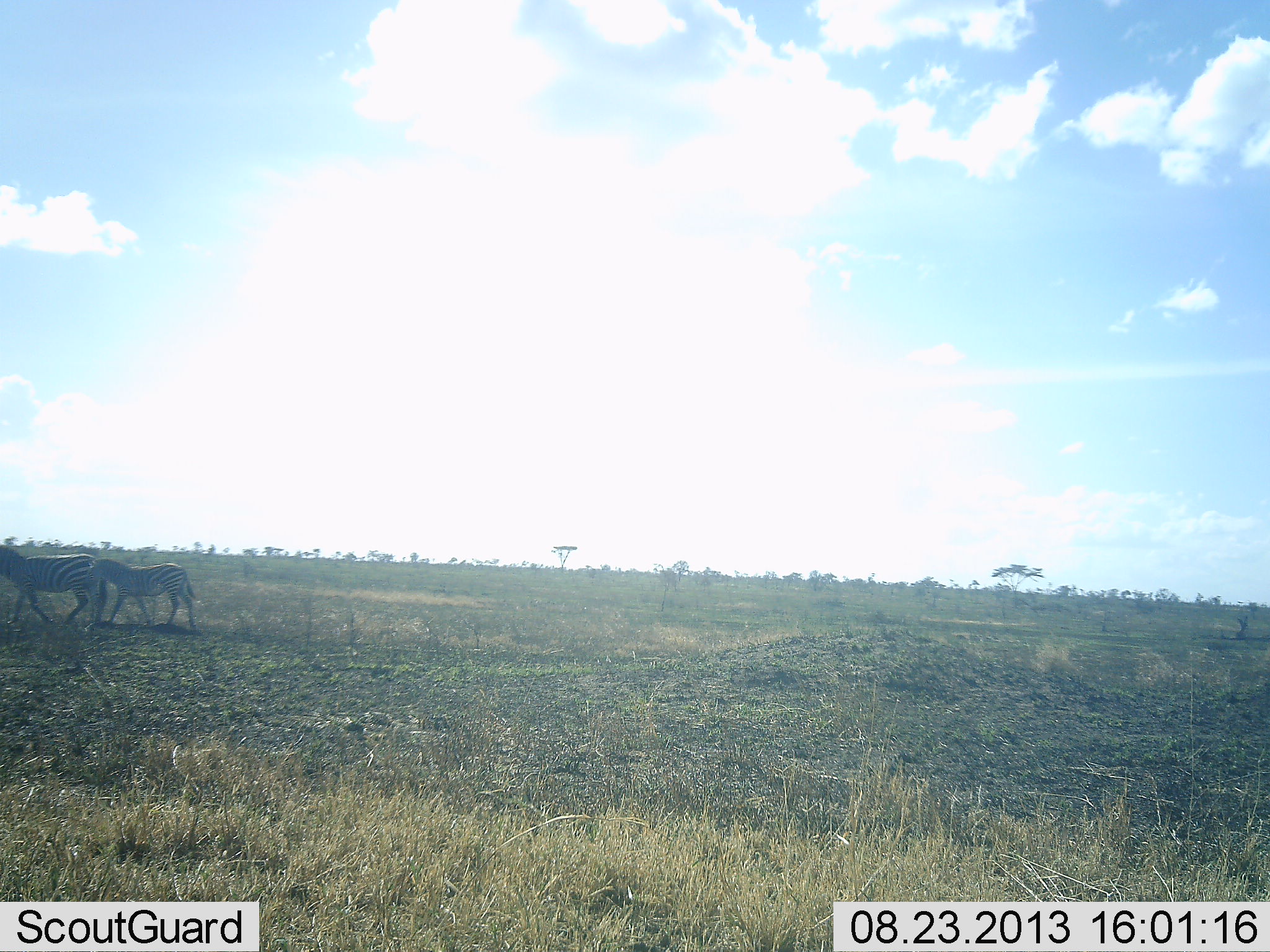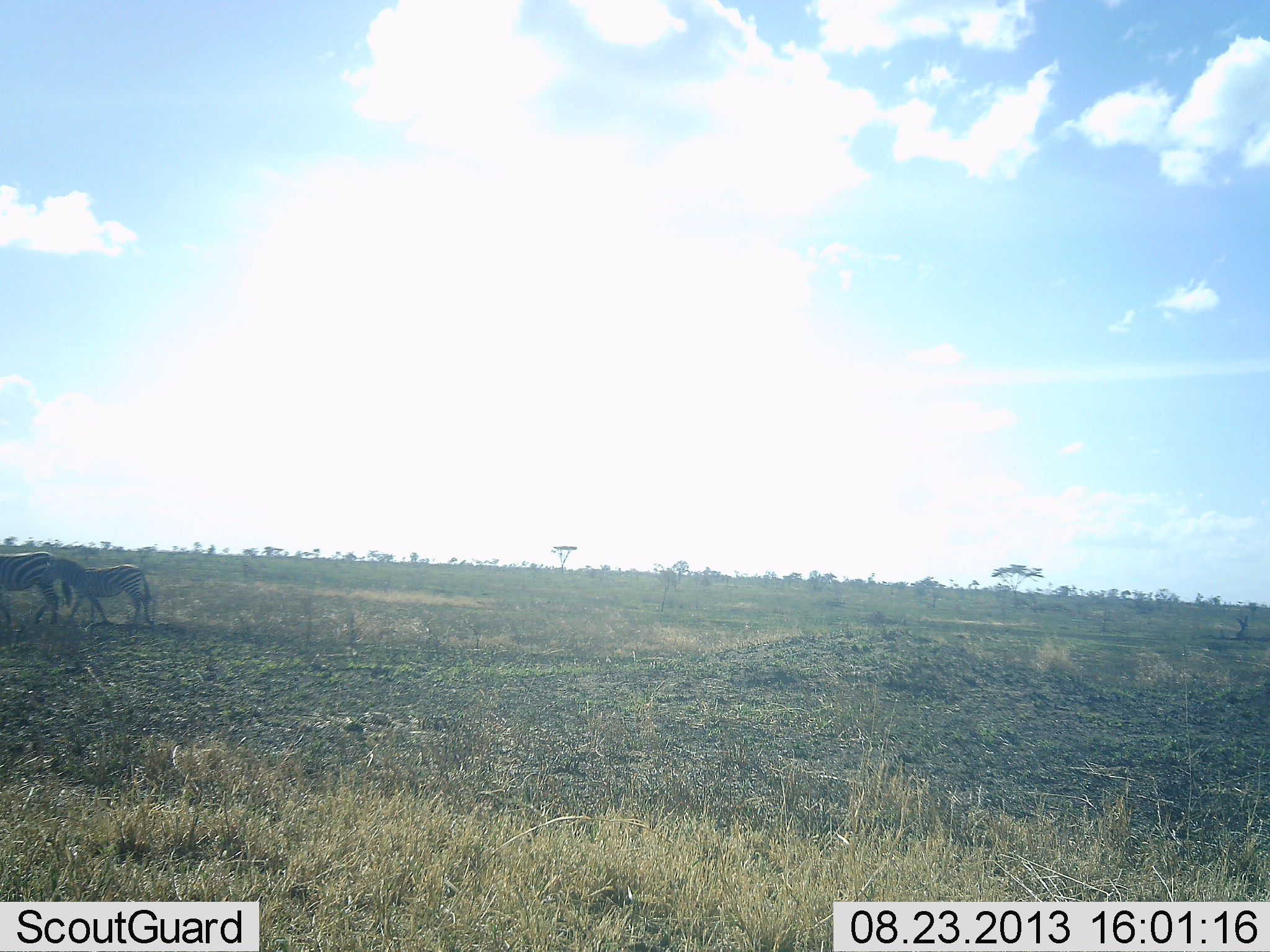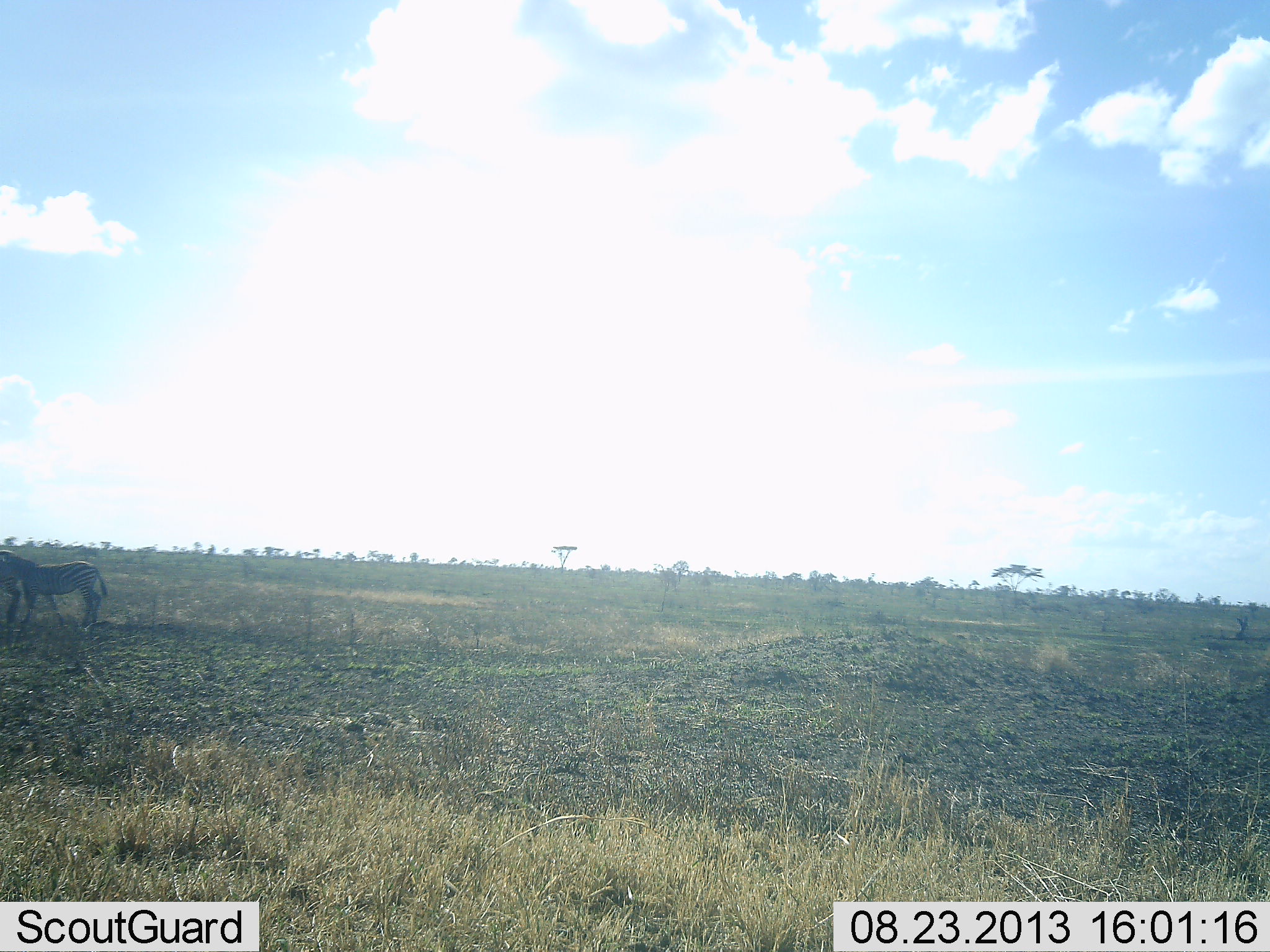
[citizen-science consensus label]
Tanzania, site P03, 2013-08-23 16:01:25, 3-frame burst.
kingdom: Animalia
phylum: Chordata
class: Mammalia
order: Perissodactyla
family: Equidae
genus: Equus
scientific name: Equus quagga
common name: plains zebra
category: zebra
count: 2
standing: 8%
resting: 0%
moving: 96%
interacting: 0%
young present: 48%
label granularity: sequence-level